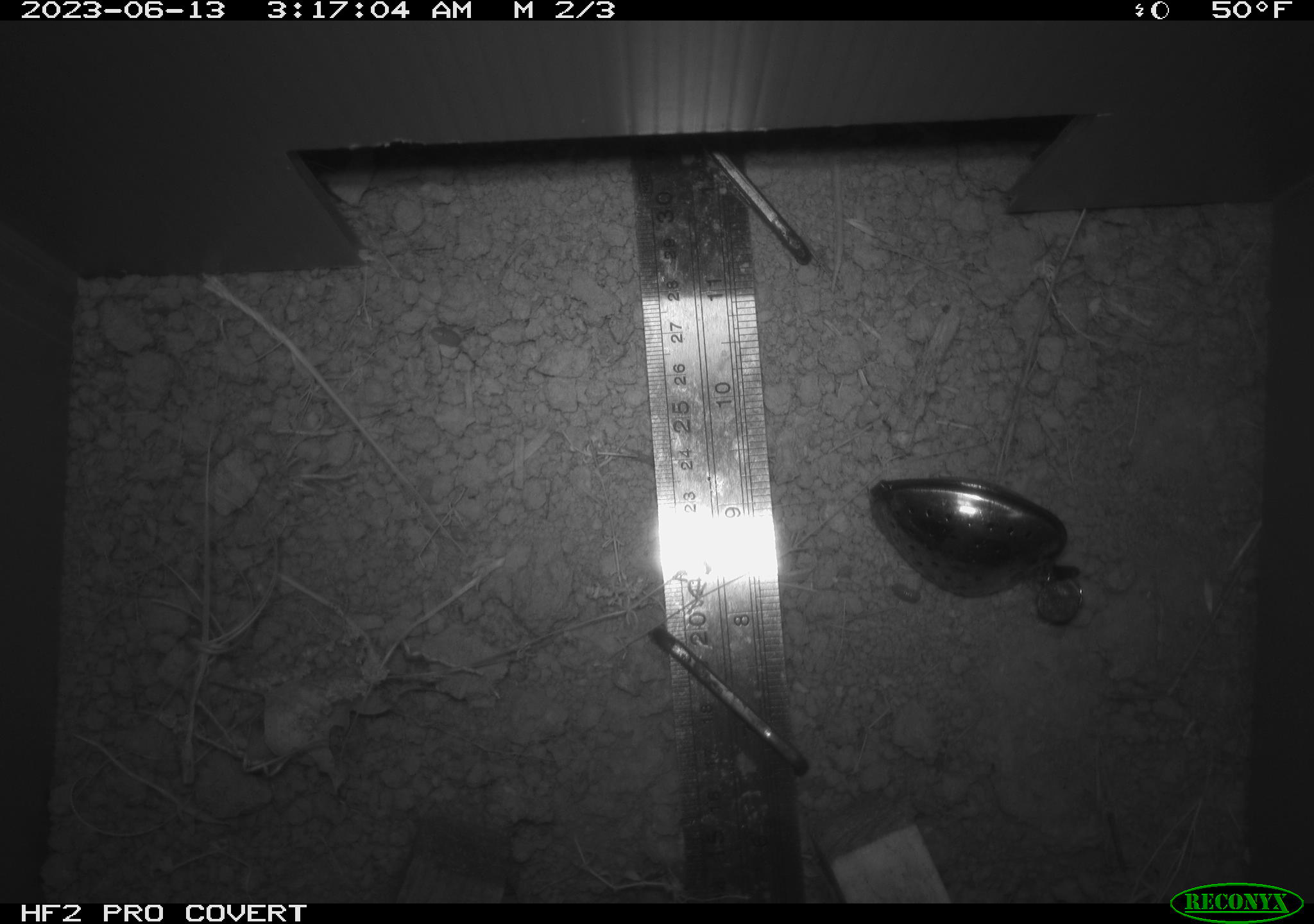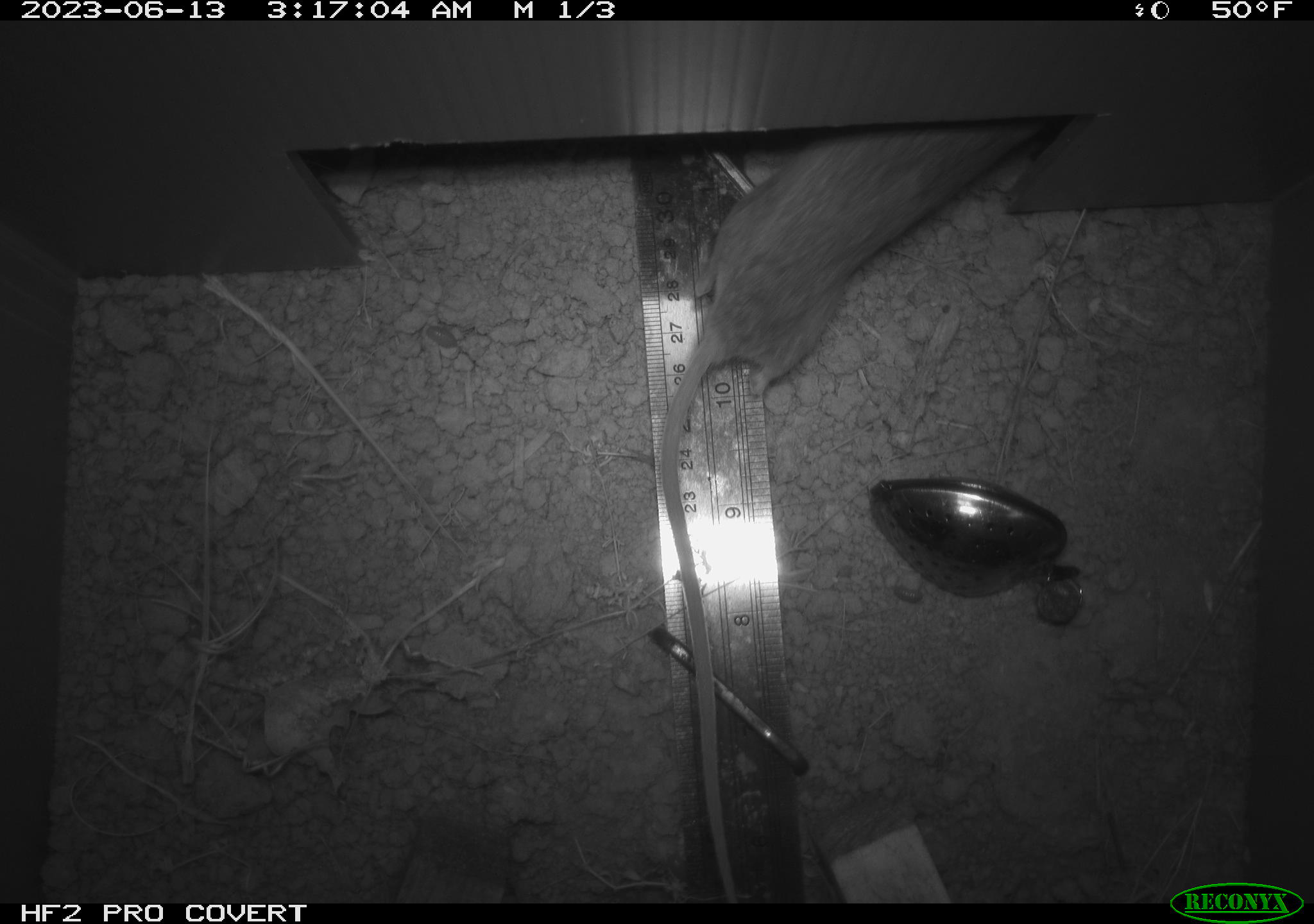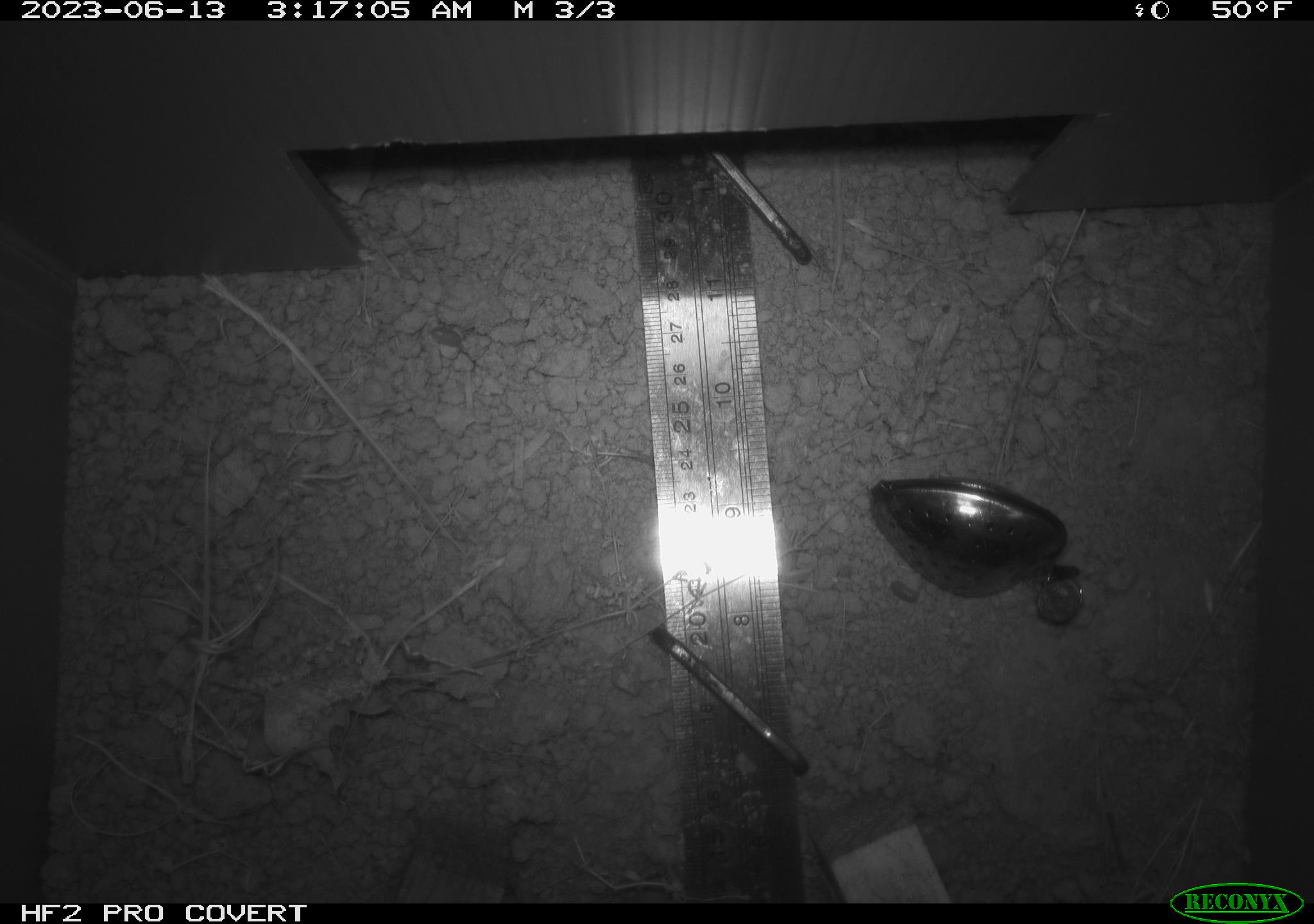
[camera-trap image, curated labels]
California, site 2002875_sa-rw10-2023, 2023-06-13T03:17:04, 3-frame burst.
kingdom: Animalia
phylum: Chordata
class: Mammalia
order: Rodentia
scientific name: Rodentia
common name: rodent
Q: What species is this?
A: Rodent (Rodentia).